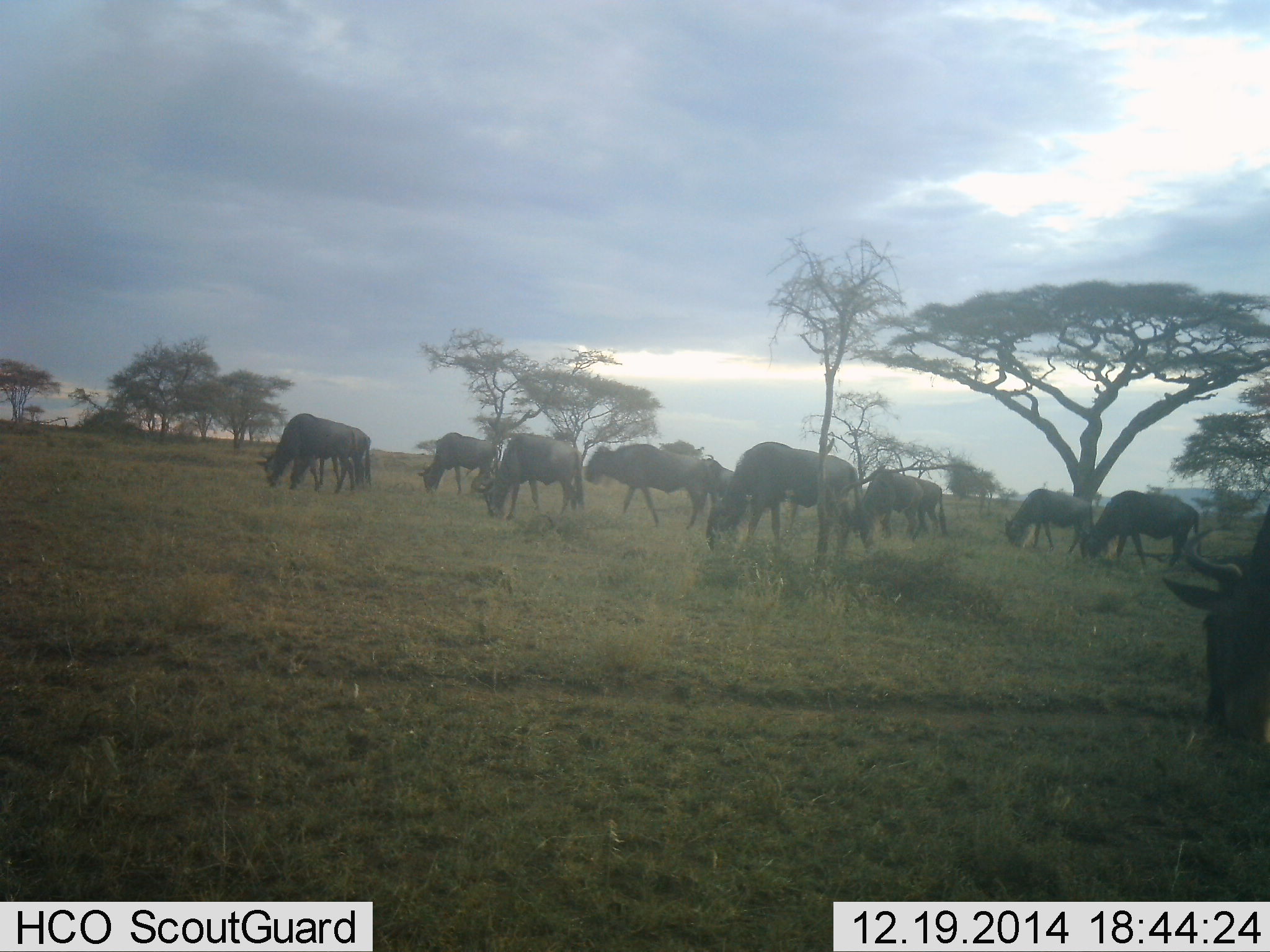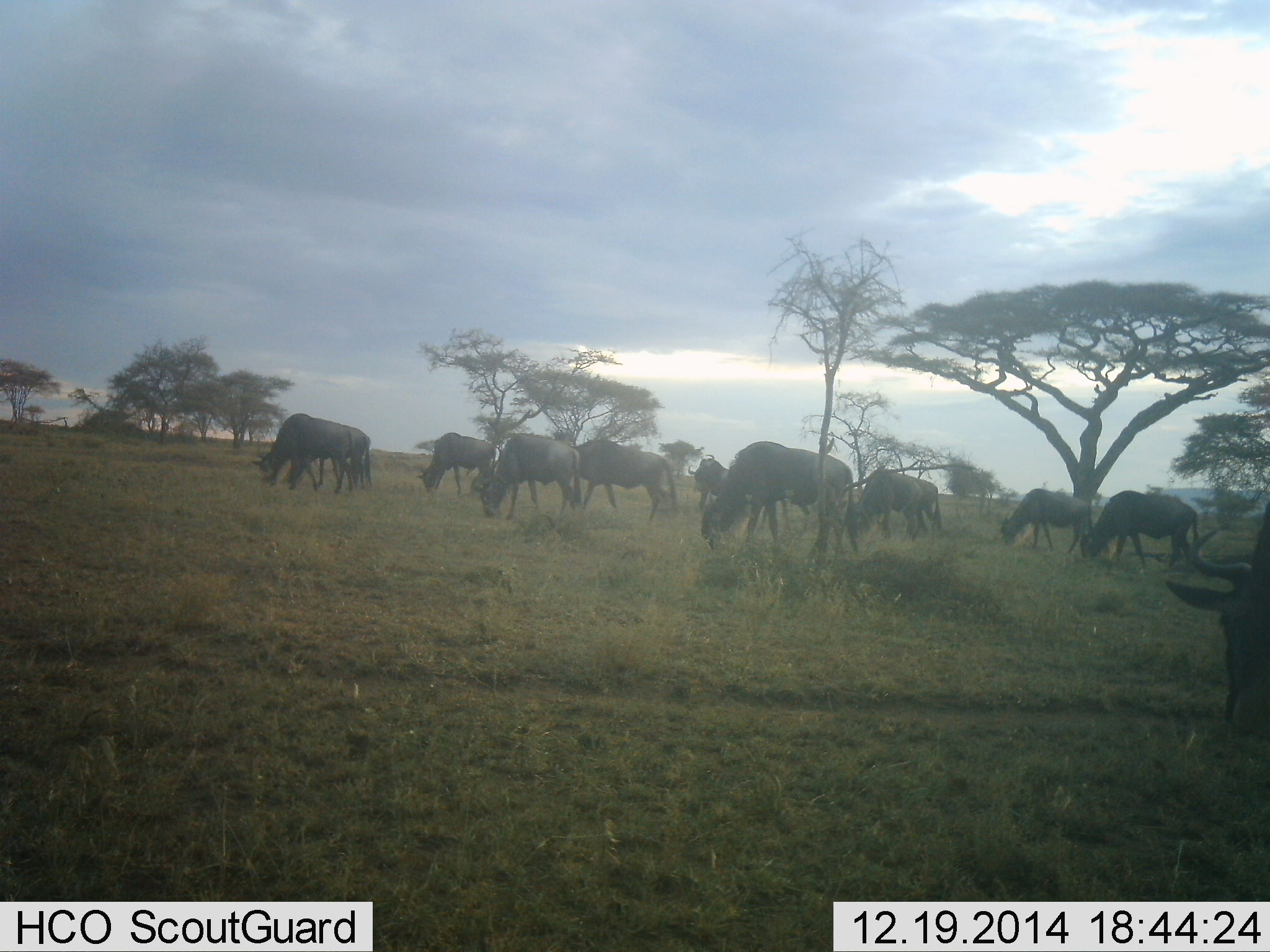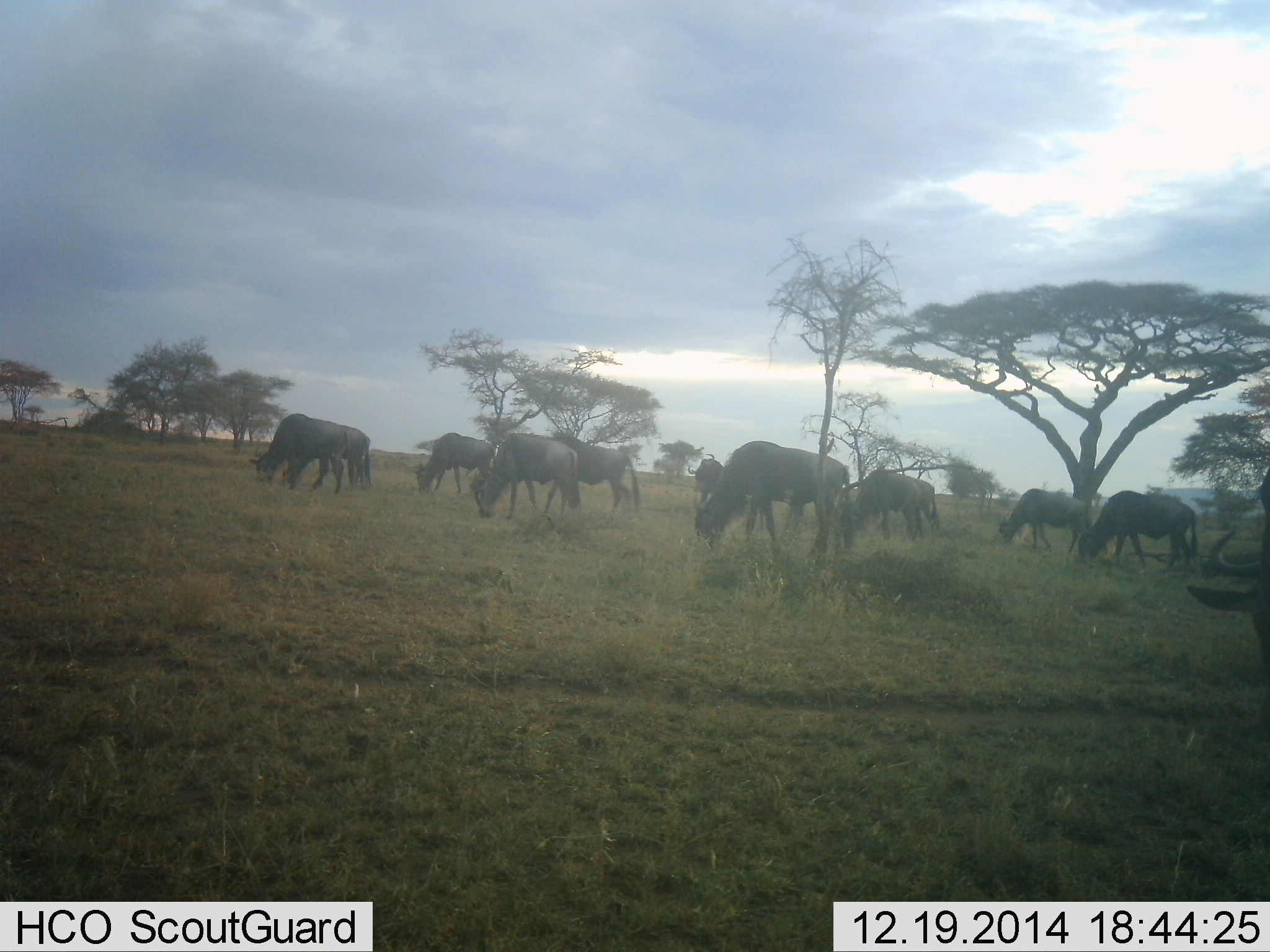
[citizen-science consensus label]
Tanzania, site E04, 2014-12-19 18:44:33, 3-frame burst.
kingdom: Animalia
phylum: Chordata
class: Mammalia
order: Artiodactyla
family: Bovidae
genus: Connochaetes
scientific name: Connochaetes taurinus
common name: blue wildebeest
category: wildebeest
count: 11-50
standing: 20%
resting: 0%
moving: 30%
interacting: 0%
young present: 0%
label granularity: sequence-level